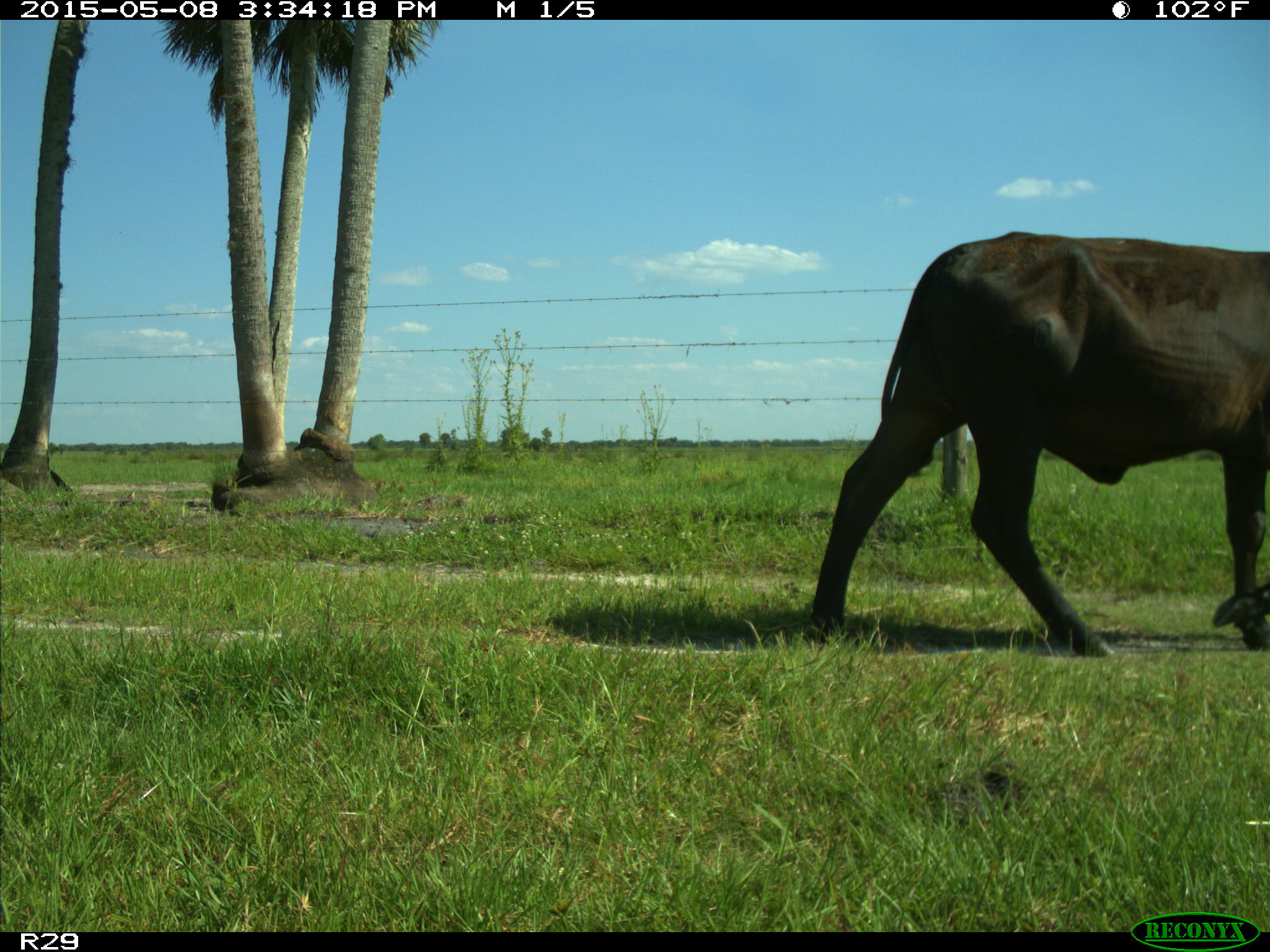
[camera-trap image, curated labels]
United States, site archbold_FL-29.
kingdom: Animalia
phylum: Chordata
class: Mammalia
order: Artiodactyla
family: Bovidae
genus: Bos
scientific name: Bos taurus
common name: domestic cow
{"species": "Bos taurus (domestic cow)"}